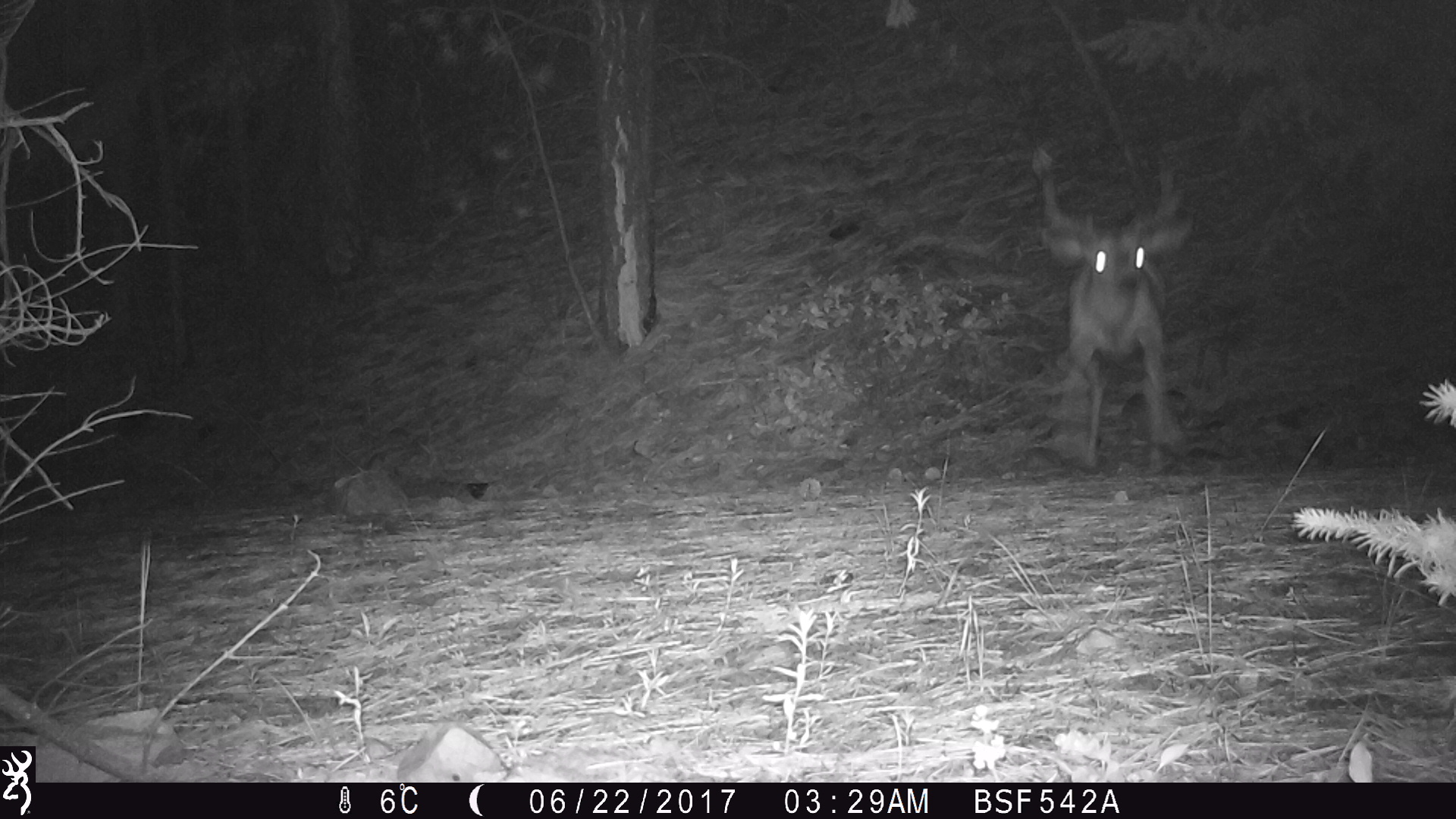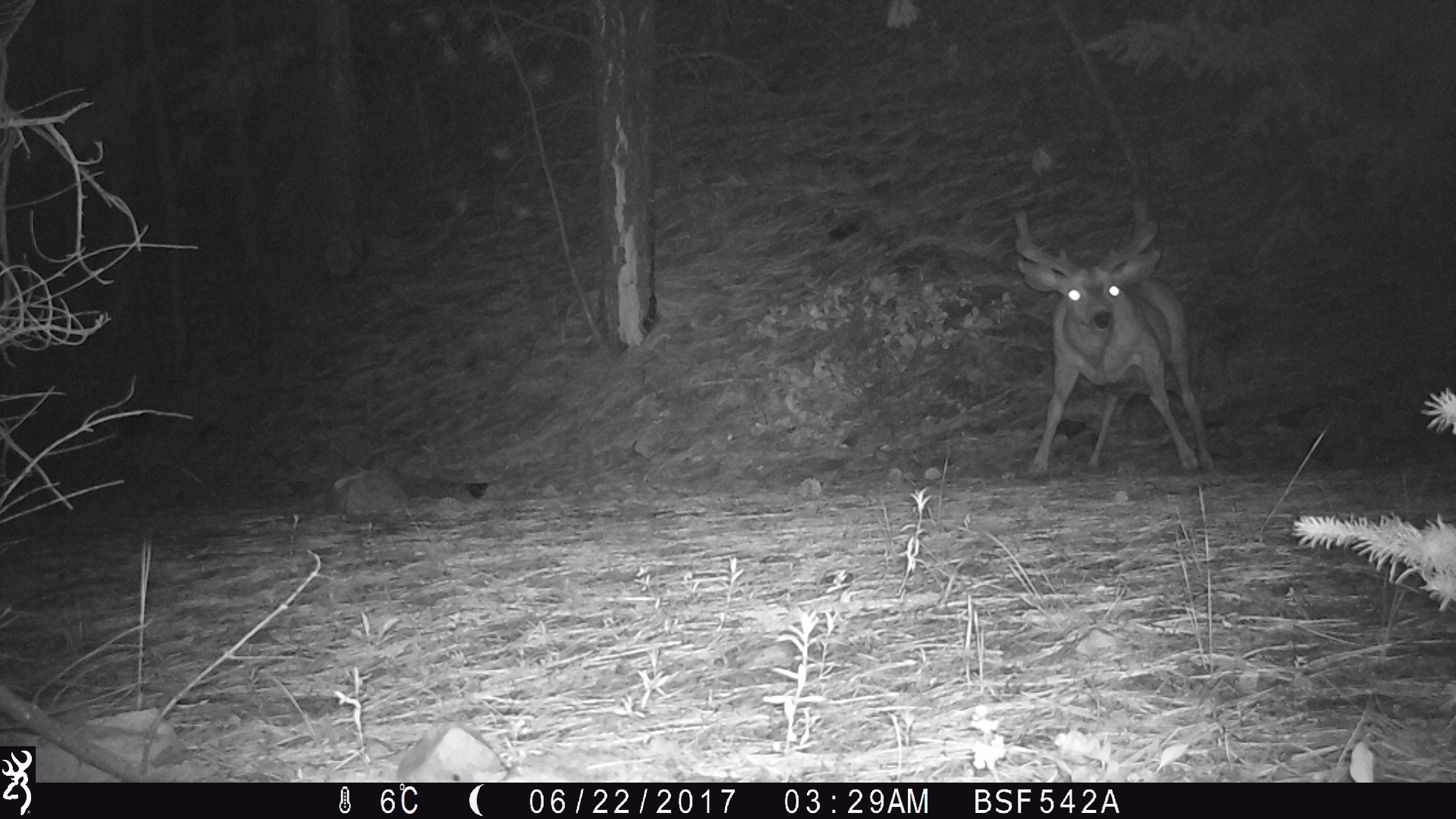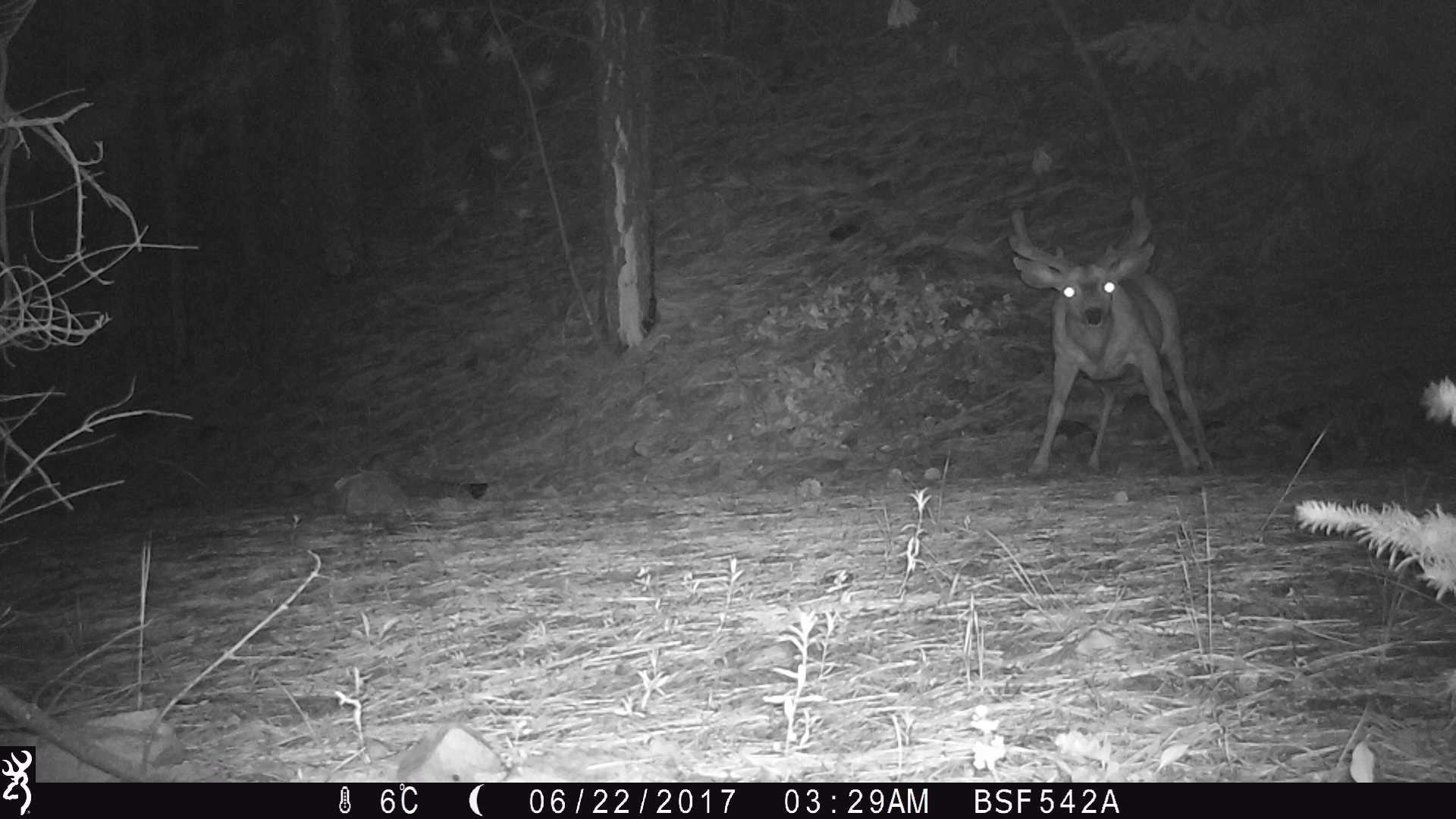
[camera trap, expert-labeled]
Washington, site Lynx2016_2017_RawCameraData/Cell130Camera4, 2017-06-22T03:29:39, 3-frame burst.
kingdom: Animalia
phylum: Chordata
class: Mammalia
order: Artiodactyla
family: Cervidae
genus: Odocoileus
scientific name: Odocoileus hemionus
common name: mule deer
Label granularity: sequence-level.